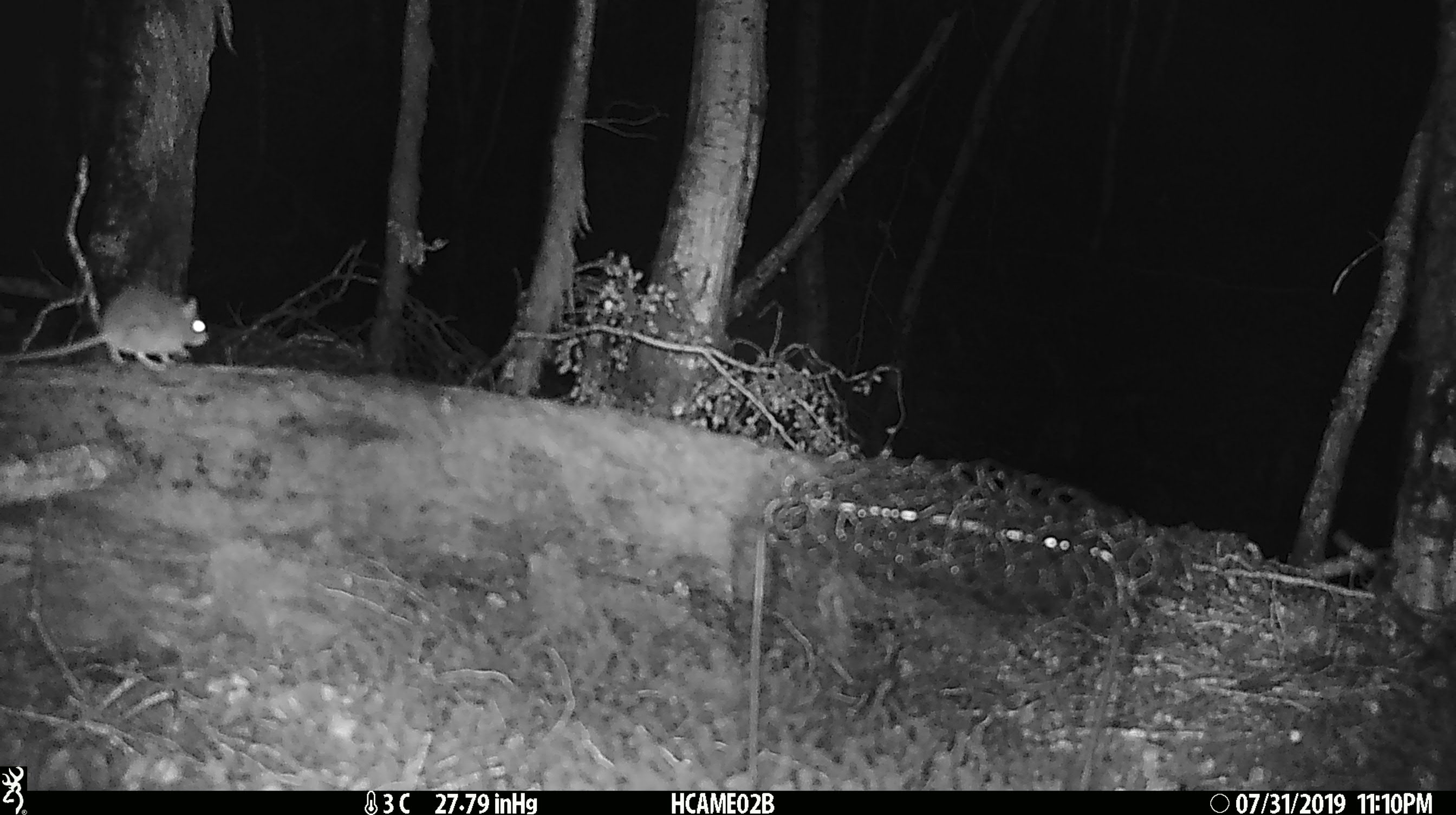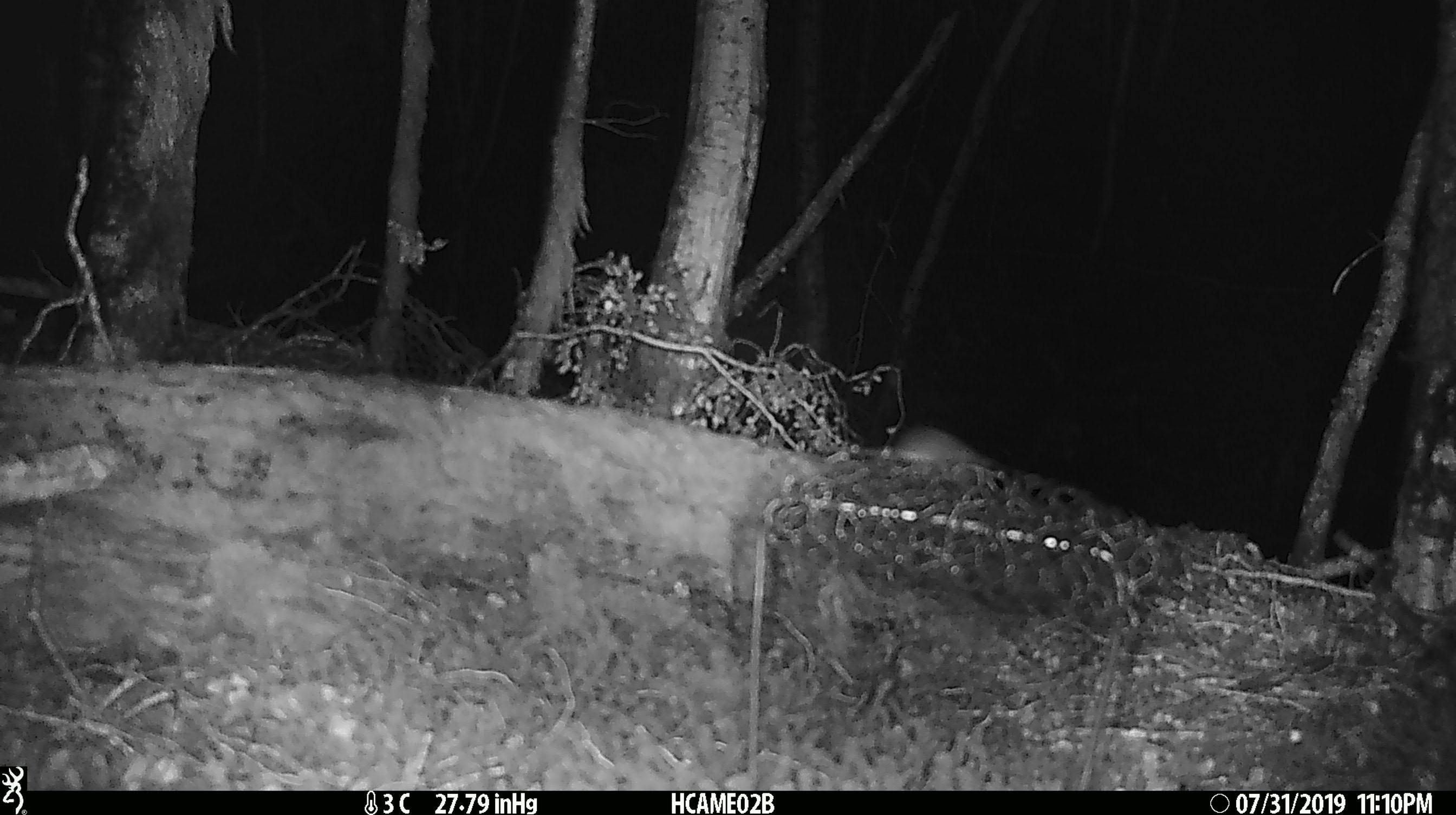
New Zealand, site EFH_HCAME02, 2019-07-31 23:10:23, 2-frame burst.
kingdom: Animalia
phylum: Chordata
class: Mammalia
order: Rodentia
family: Muridae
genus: Mus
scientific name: Mus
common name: mouse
Mouse (Mus).